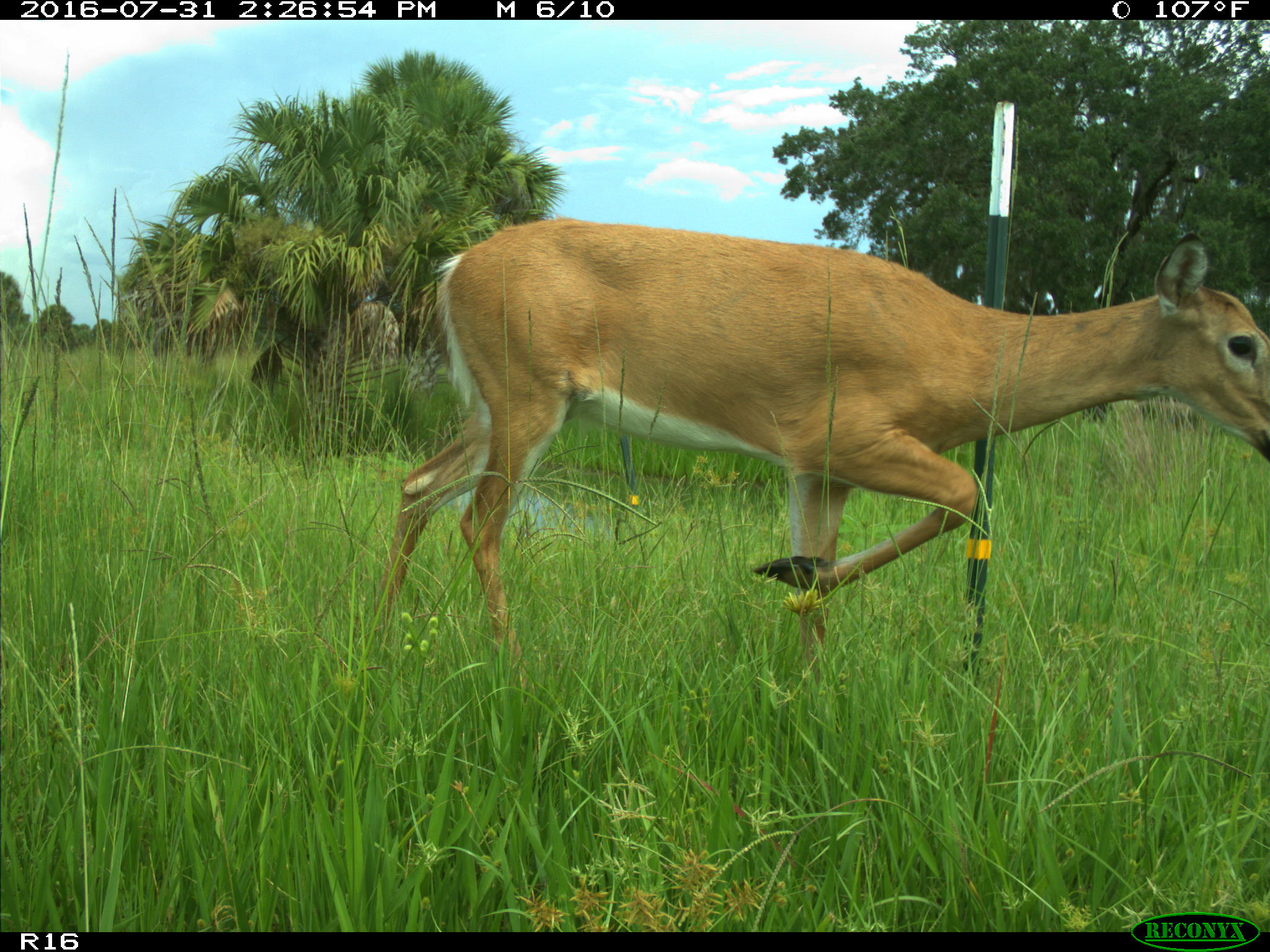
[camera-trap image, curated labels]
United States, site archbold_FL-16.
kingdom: Animalia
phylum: Chordata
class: Mammalia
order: Artiodactyla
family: Cervidae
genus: Odocoileus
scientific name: Odocoileus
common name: deer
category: unidentified deer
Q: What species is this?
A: Unidentified deer (deer) (Odocoileus).